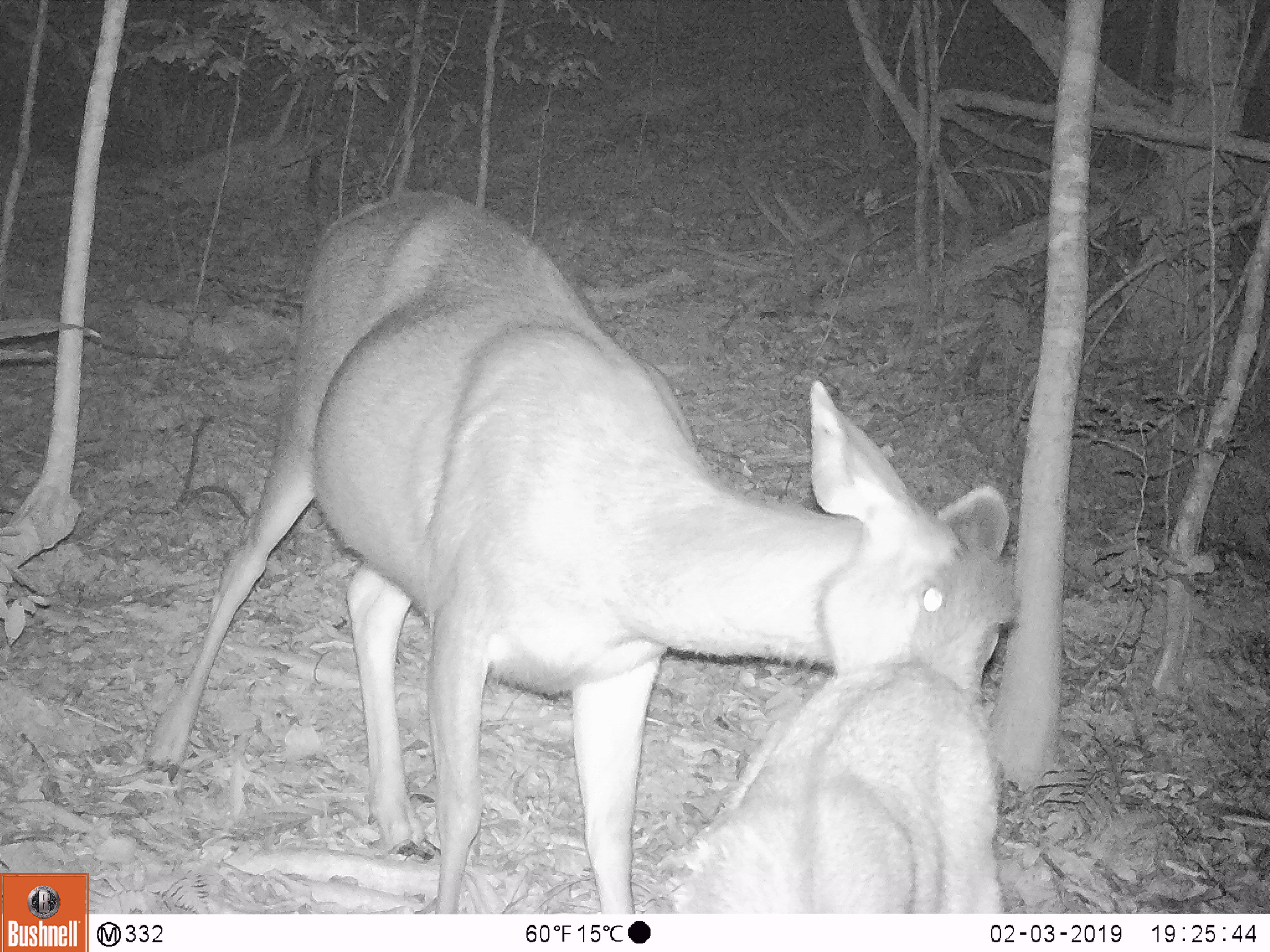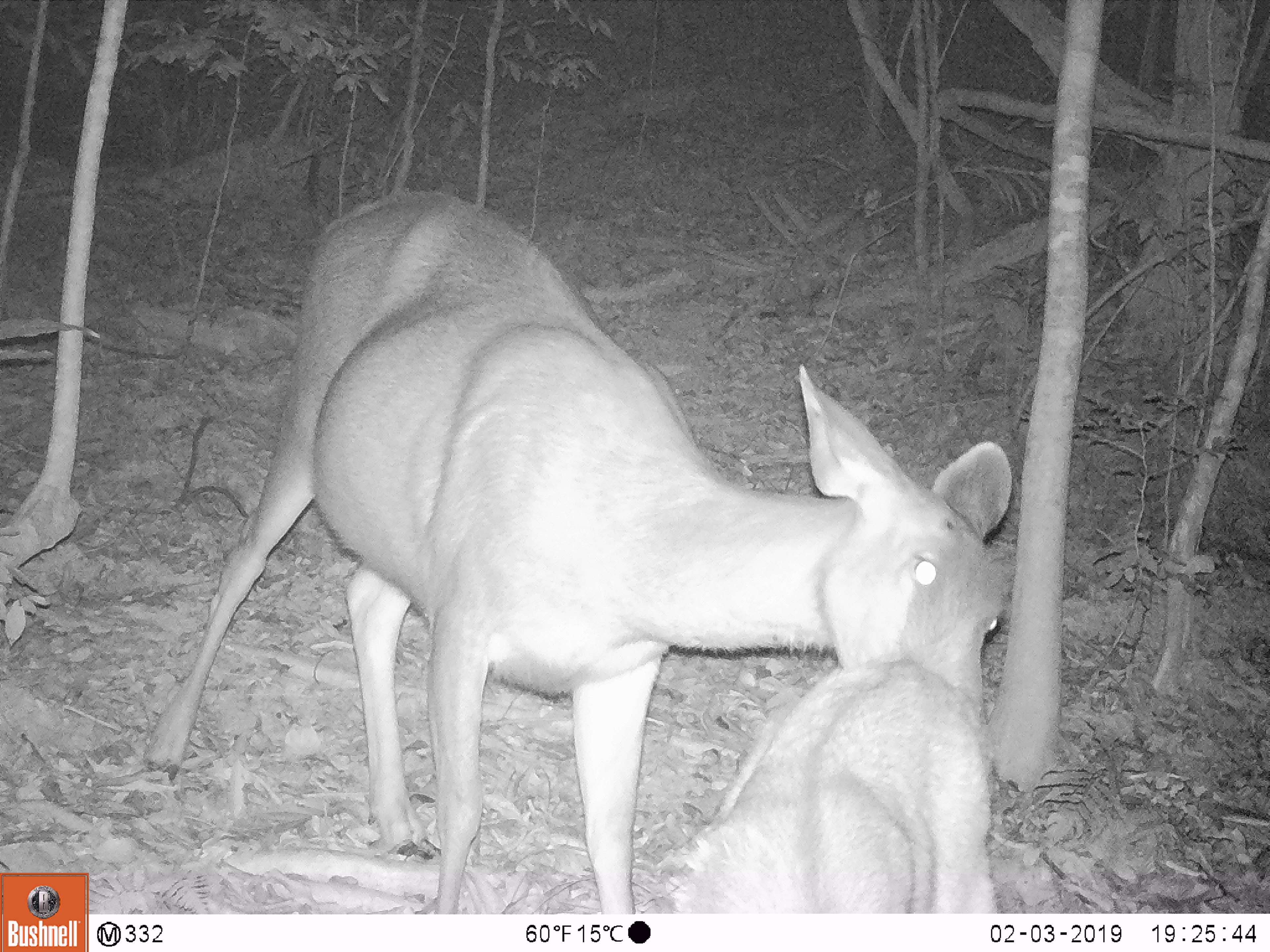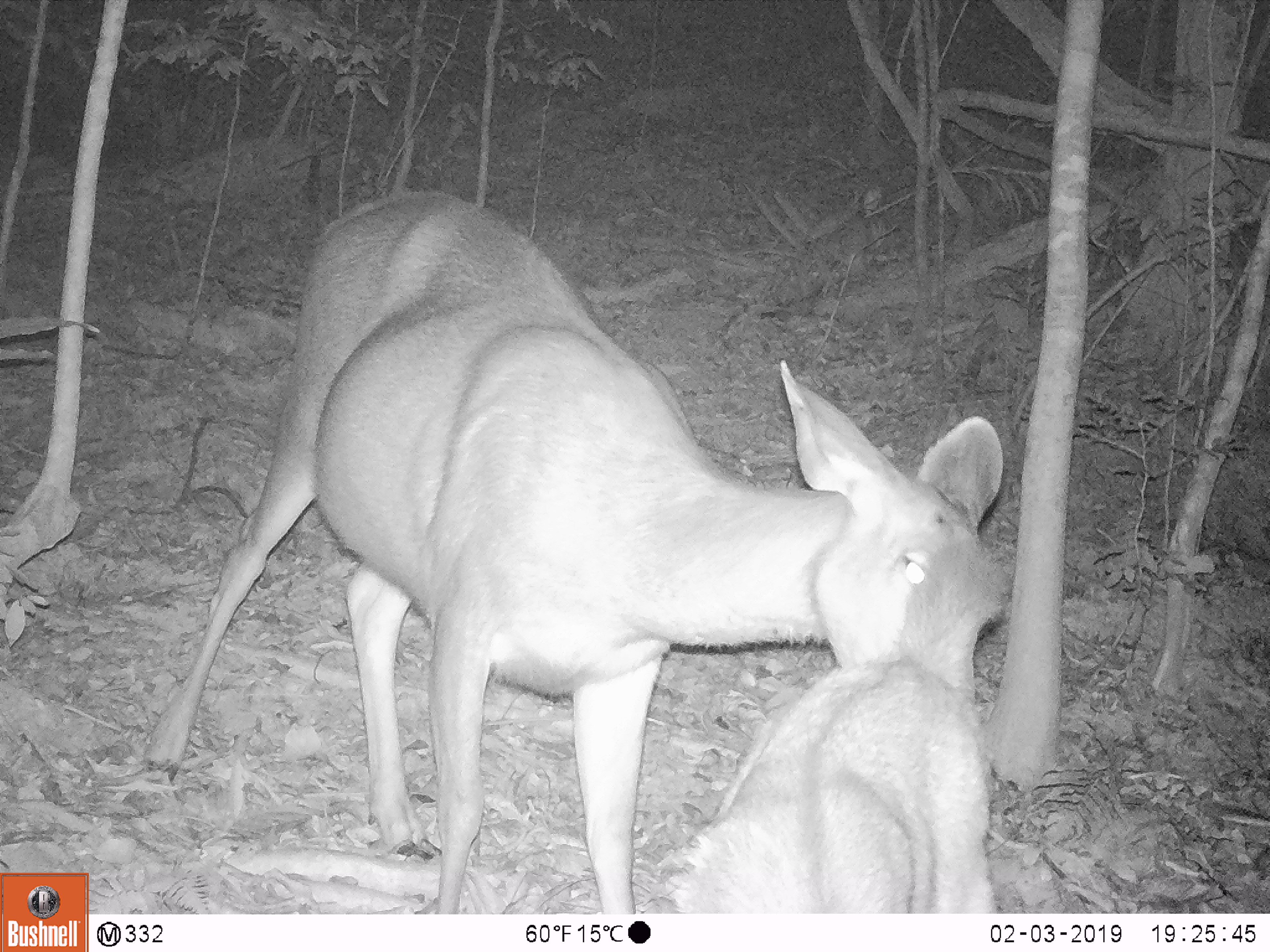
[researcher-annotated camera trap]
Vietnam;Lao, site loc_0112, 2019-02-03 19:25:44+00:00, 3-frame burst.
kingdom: Animalia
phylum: Chordata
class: Mammalia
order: Artiodactyla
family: Cervidae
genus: Rusa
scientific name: Rusa unicolor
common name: sambar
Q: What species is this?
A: Sambar (Rusa unicolor).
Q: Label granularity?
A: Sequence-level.